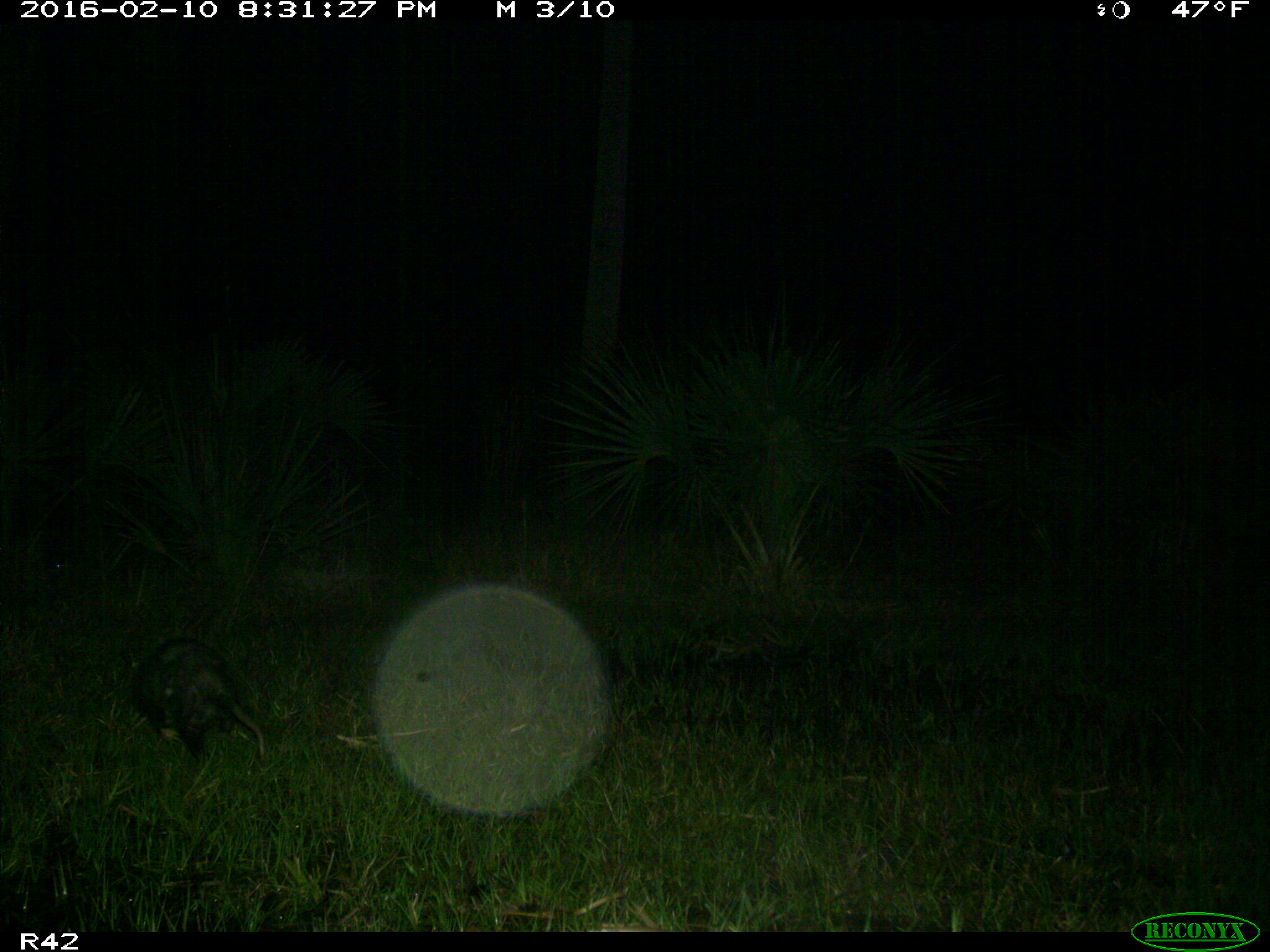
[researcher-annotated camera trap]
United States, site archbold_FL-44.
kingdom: Animalia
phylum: Chordata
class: Mammalia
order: Didelphimorphia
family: Didelphidae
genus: Didelphis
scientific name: Didelphis virginiana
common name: virginia opossum